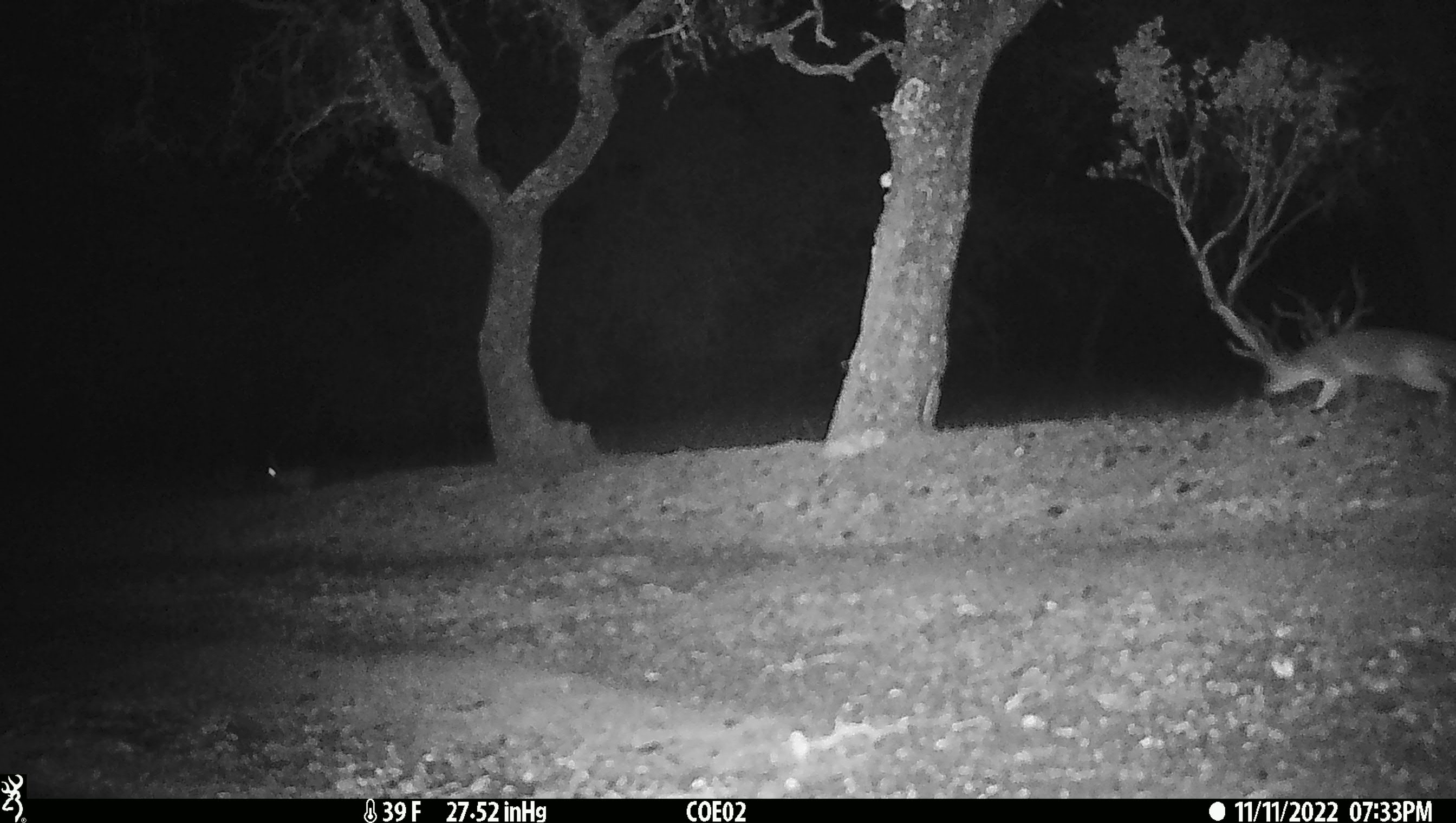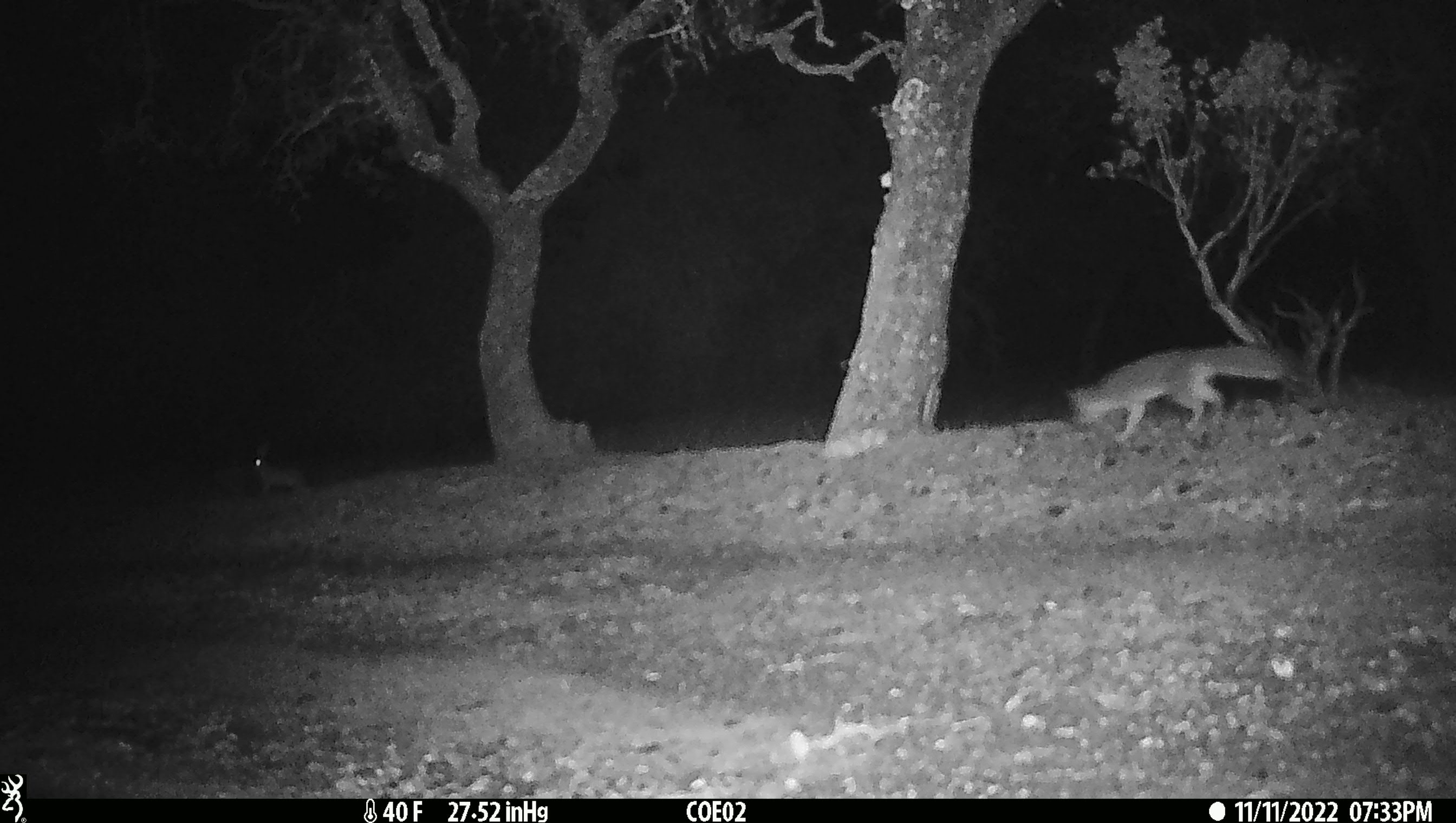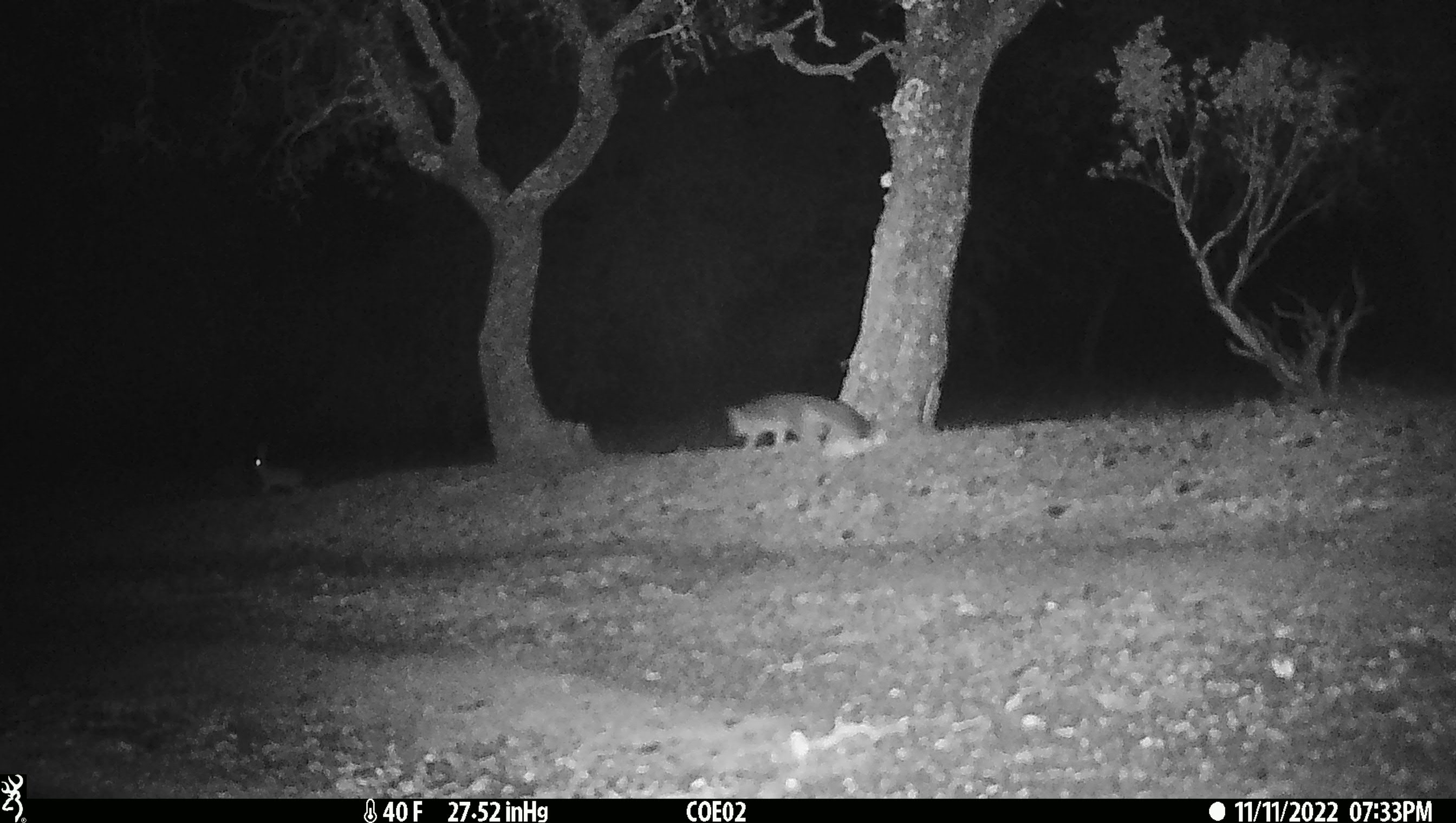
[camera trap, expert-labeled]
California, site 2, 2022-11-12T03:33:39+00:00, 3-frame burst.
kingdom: Animalia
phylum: Chordata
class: Mammalia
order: Lagomorpha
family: Leporidae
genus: Lepus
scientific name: Lepus californicus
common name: black-tailed jackrabbit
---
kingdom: Animalia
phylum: Chordata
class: Mammalia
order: Carnivora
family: Canidae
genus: Urocyon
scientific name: Urocyon cinereoargenteus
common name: gray fox